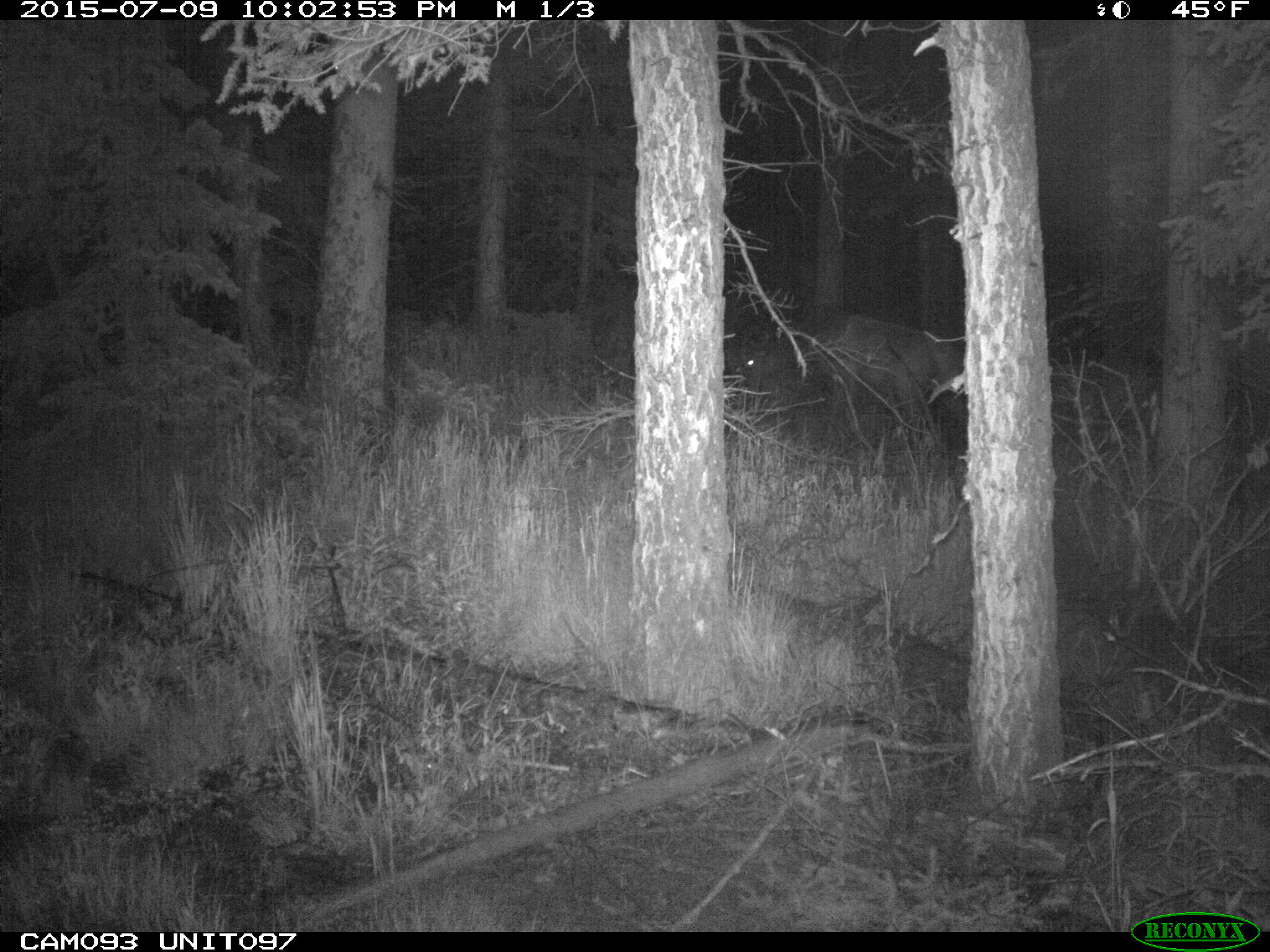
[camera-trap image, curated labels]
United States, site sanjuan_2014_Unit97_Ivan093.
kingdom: Animalia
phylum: Chordata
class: Mammalia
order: Artiodactyla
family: Cervidae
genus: Cervus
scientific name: Cervus elaphus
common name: red deer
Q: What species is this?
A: Cervus elaphus (red deer).